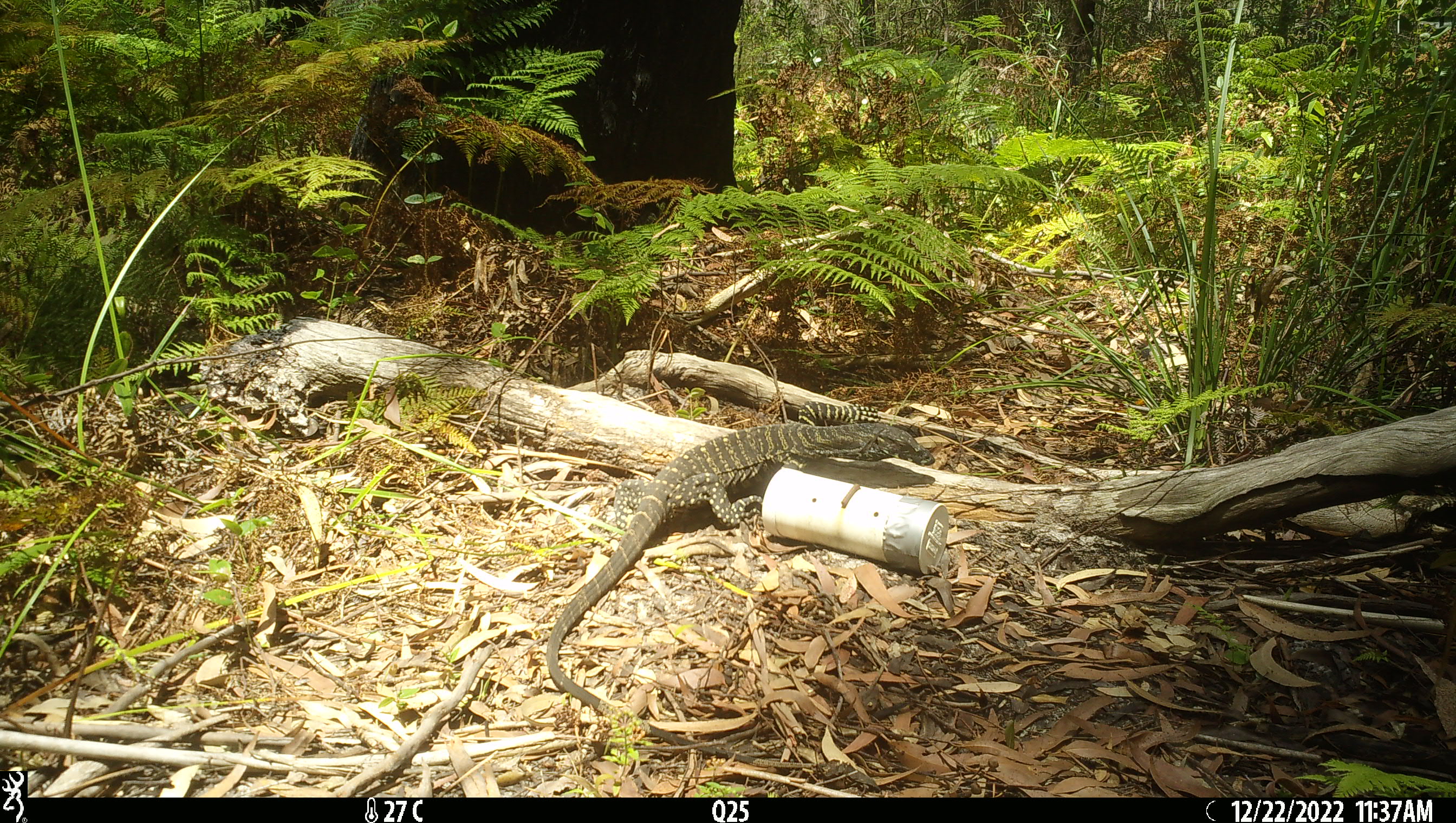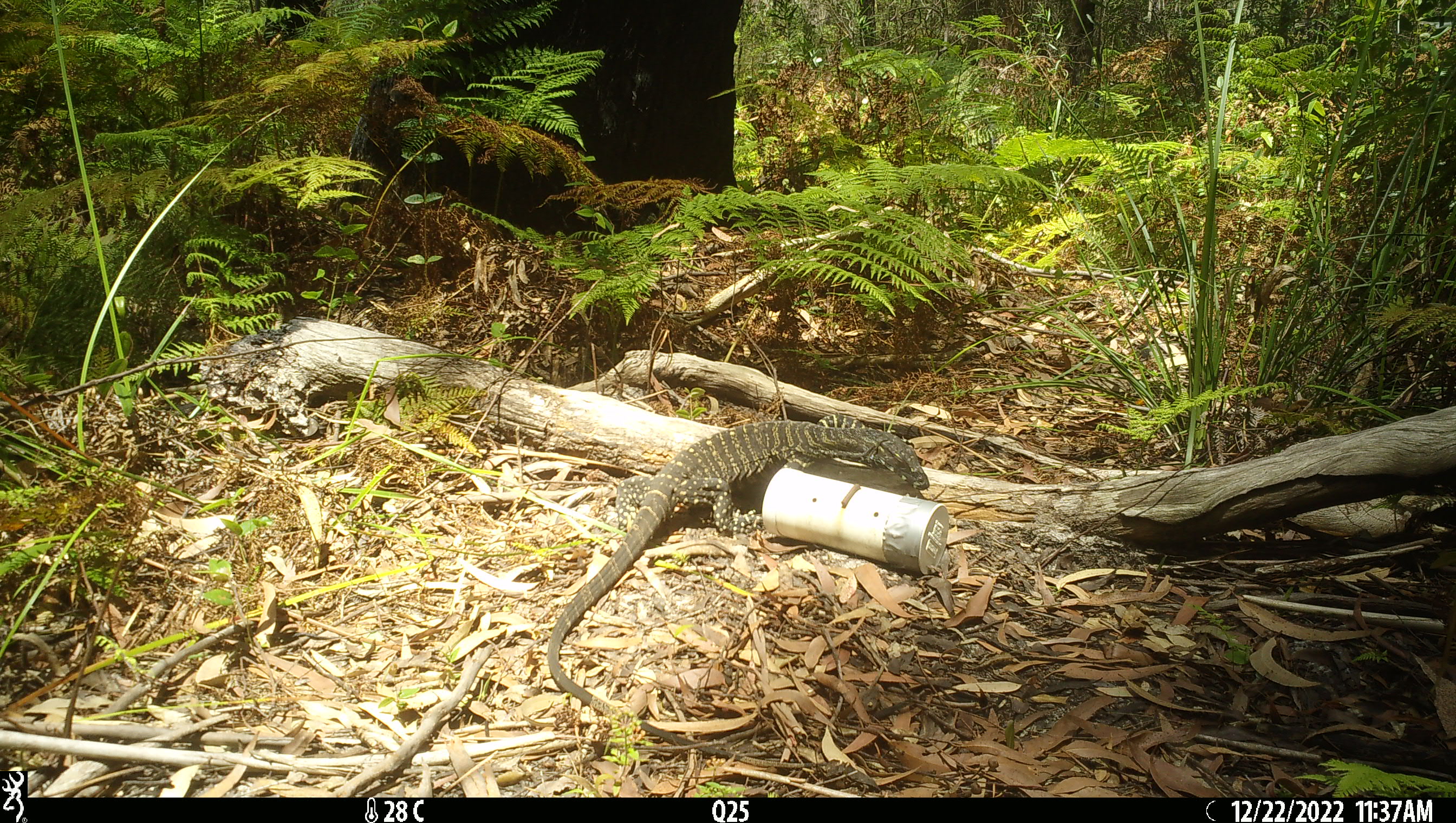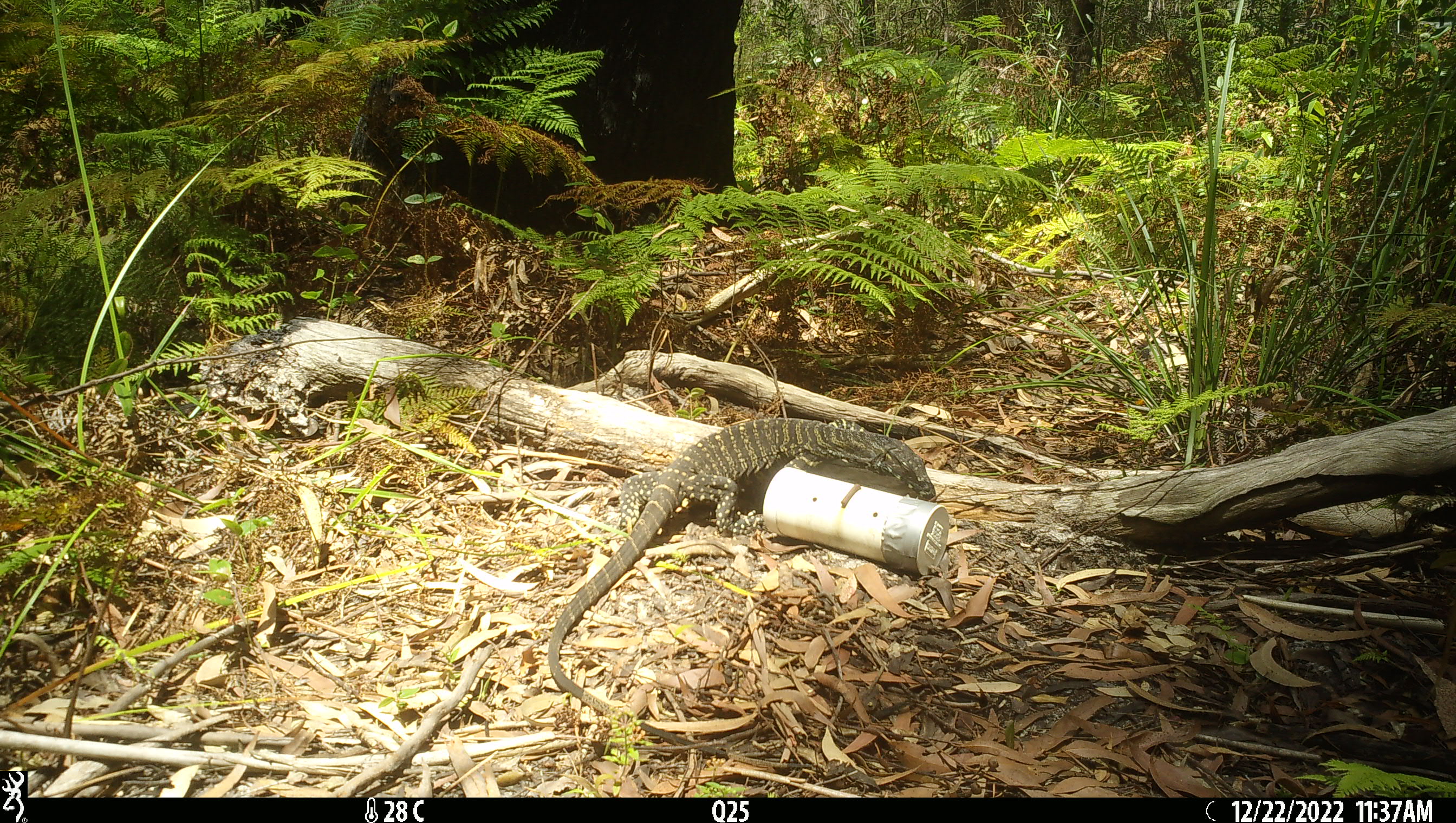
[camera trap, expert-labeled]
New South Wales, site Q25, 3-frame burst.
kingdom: Animalia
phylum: Chordata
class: Reptilia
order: Squamata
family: Varanidae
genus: Varanus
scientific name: Varanus varius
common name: lace monitor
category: goanna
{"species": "goanna (lace monitor) (Varanus varius)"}